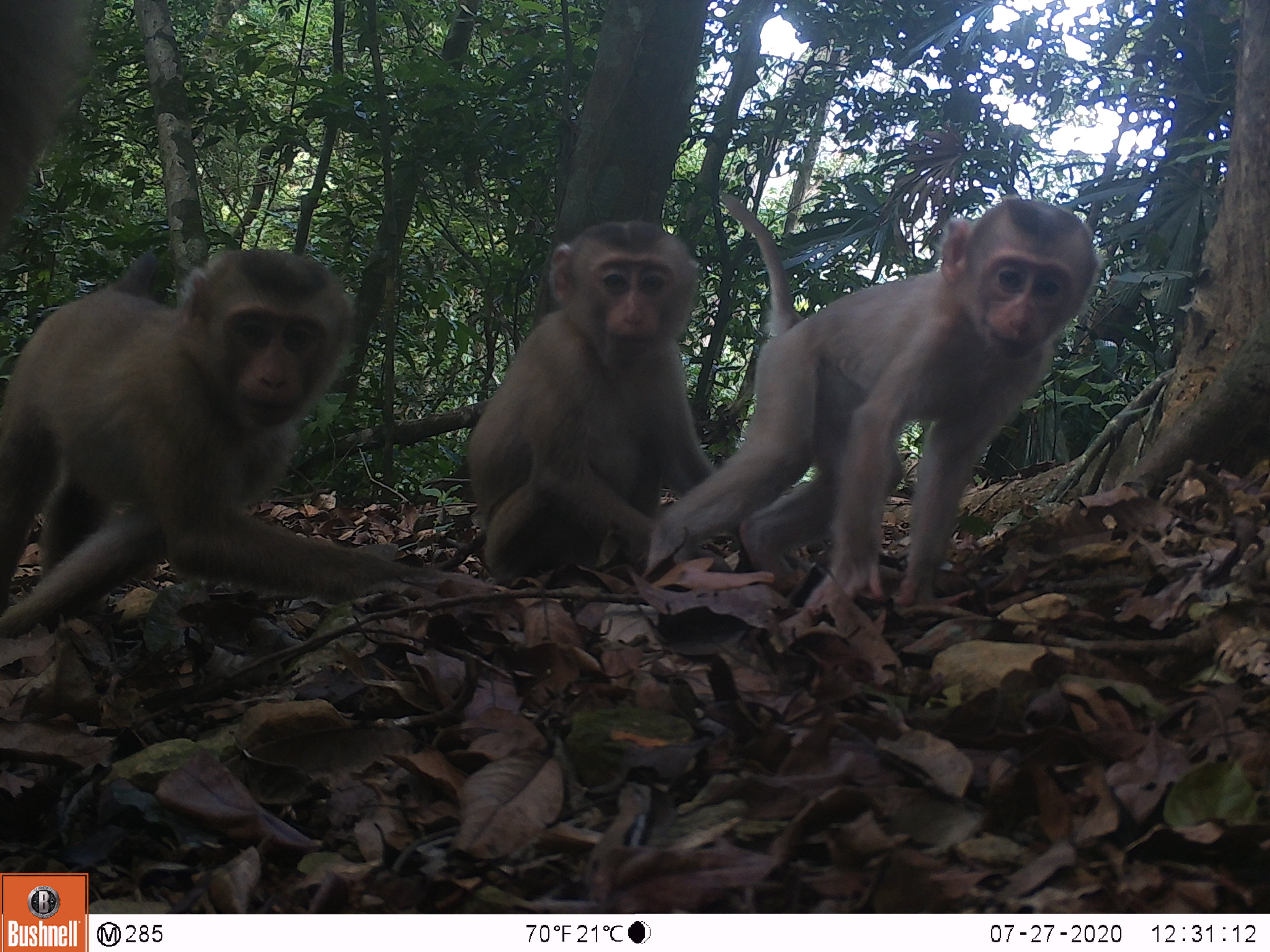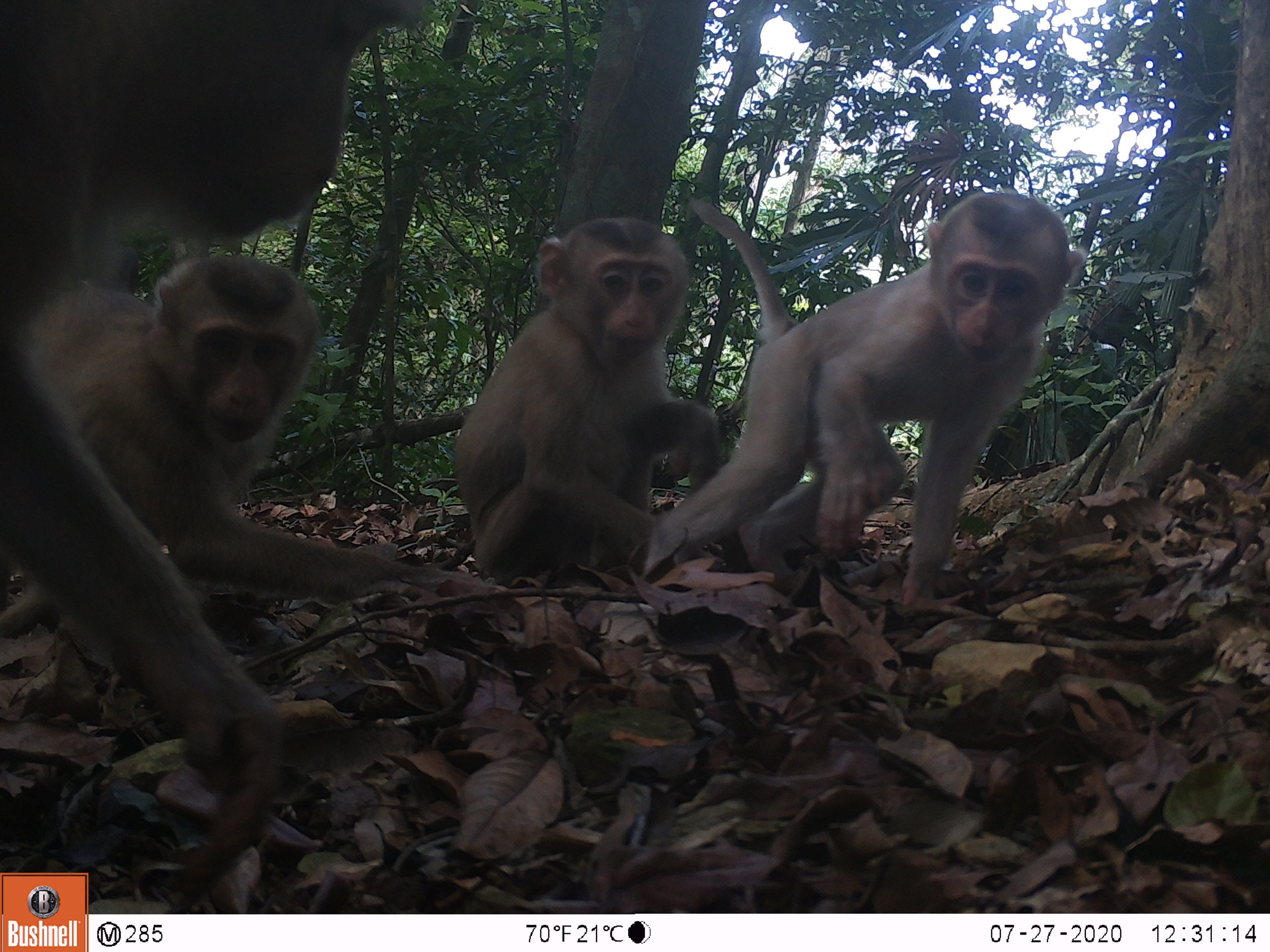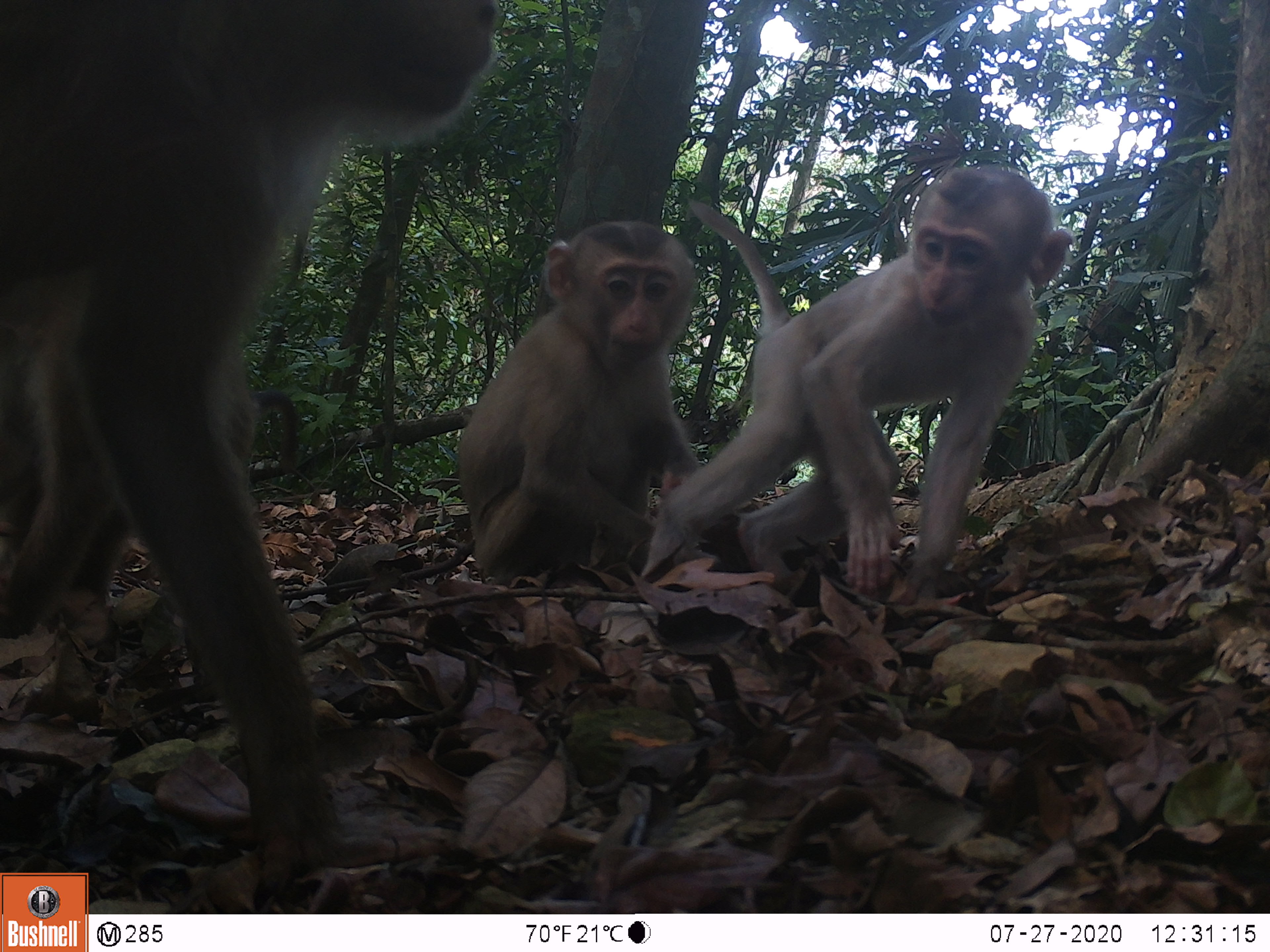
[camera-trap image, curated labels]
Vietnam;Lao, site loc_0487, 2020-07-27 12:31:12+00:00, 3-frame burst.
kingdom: Animalia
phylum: Chordata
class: Mammalia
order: Primates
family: Cercopithecidae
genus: Macaca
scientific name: Macaca nemestrina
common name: pig-tailed macaque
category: pig tailed macaque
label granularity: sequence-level